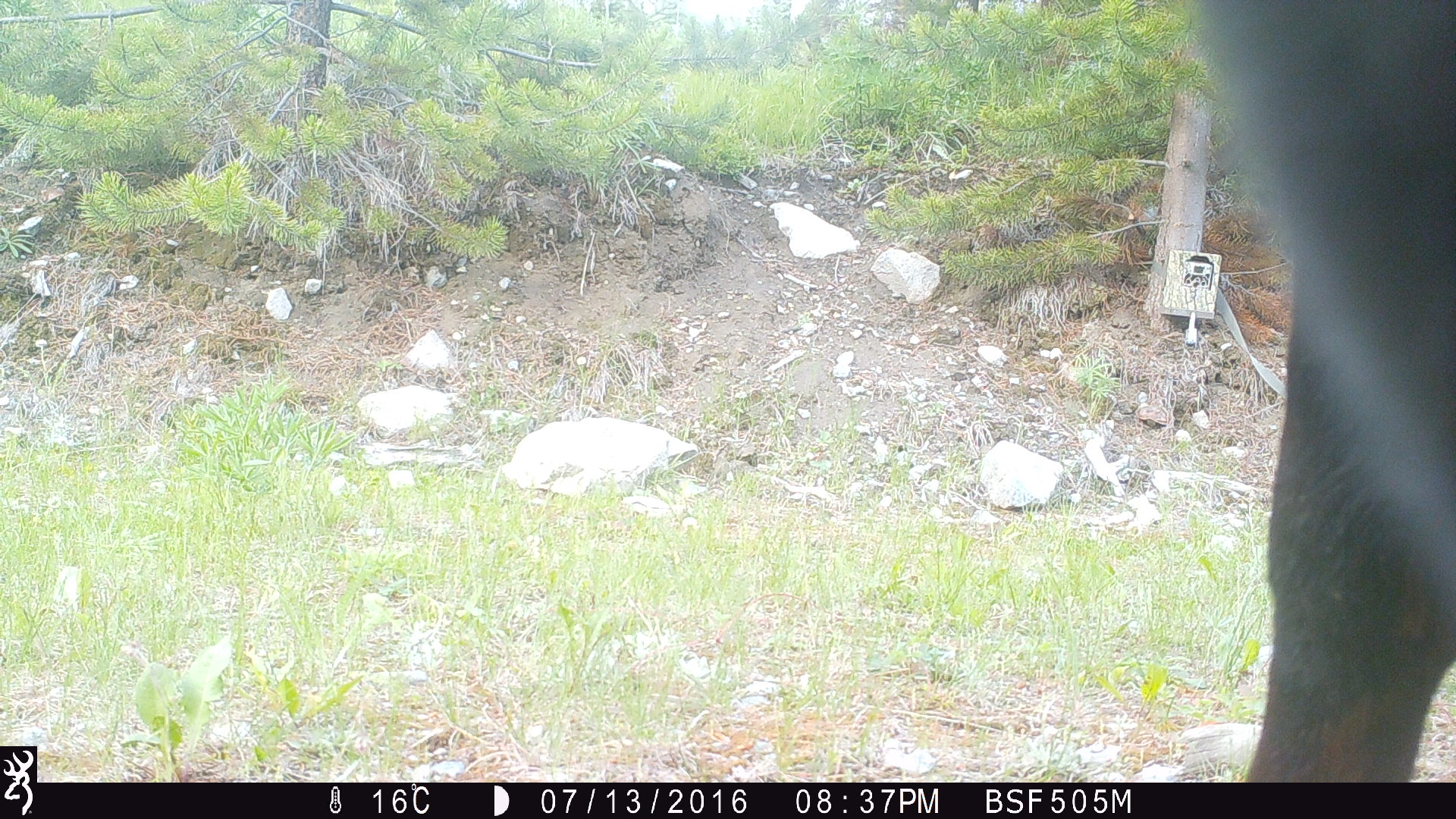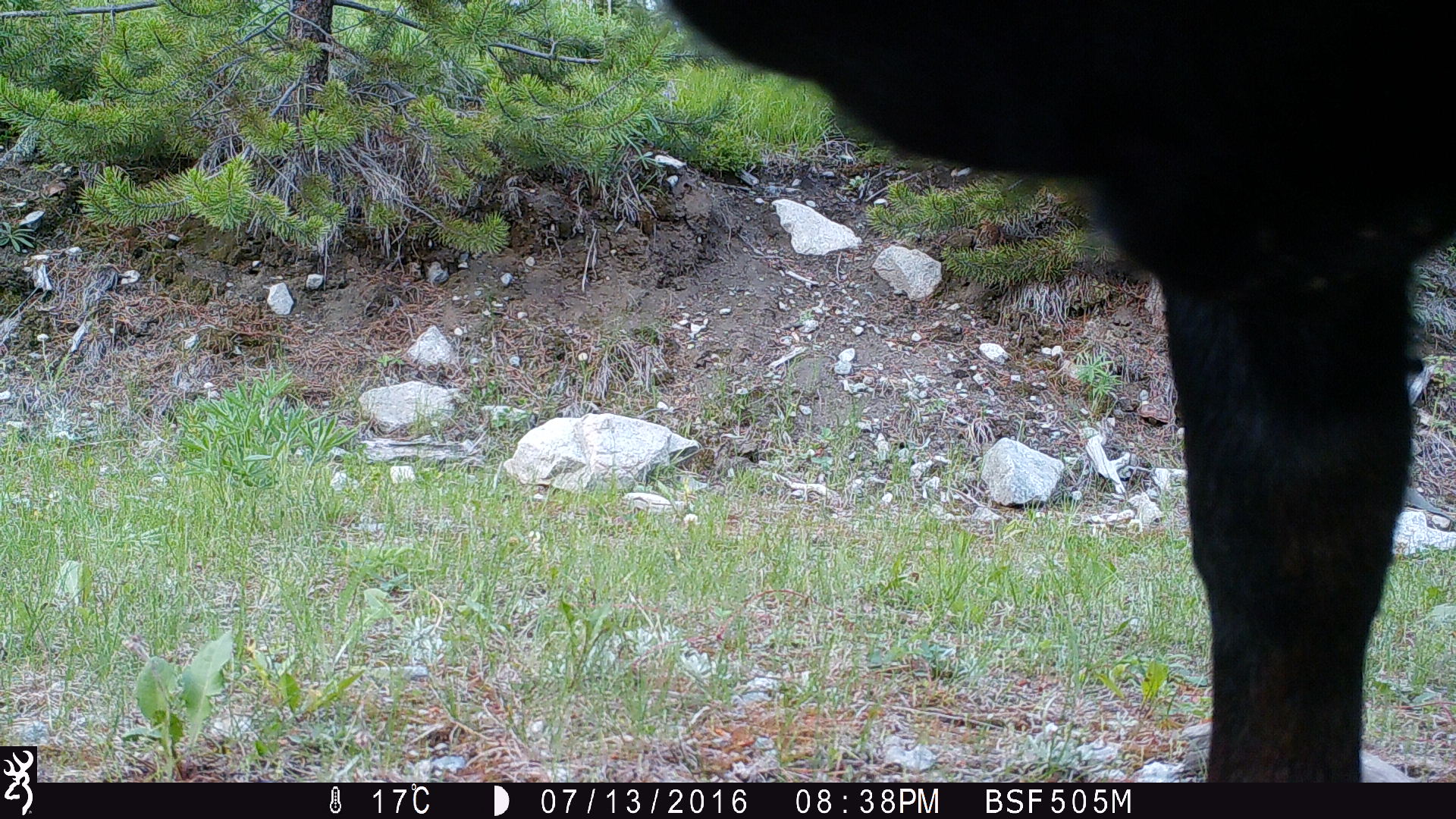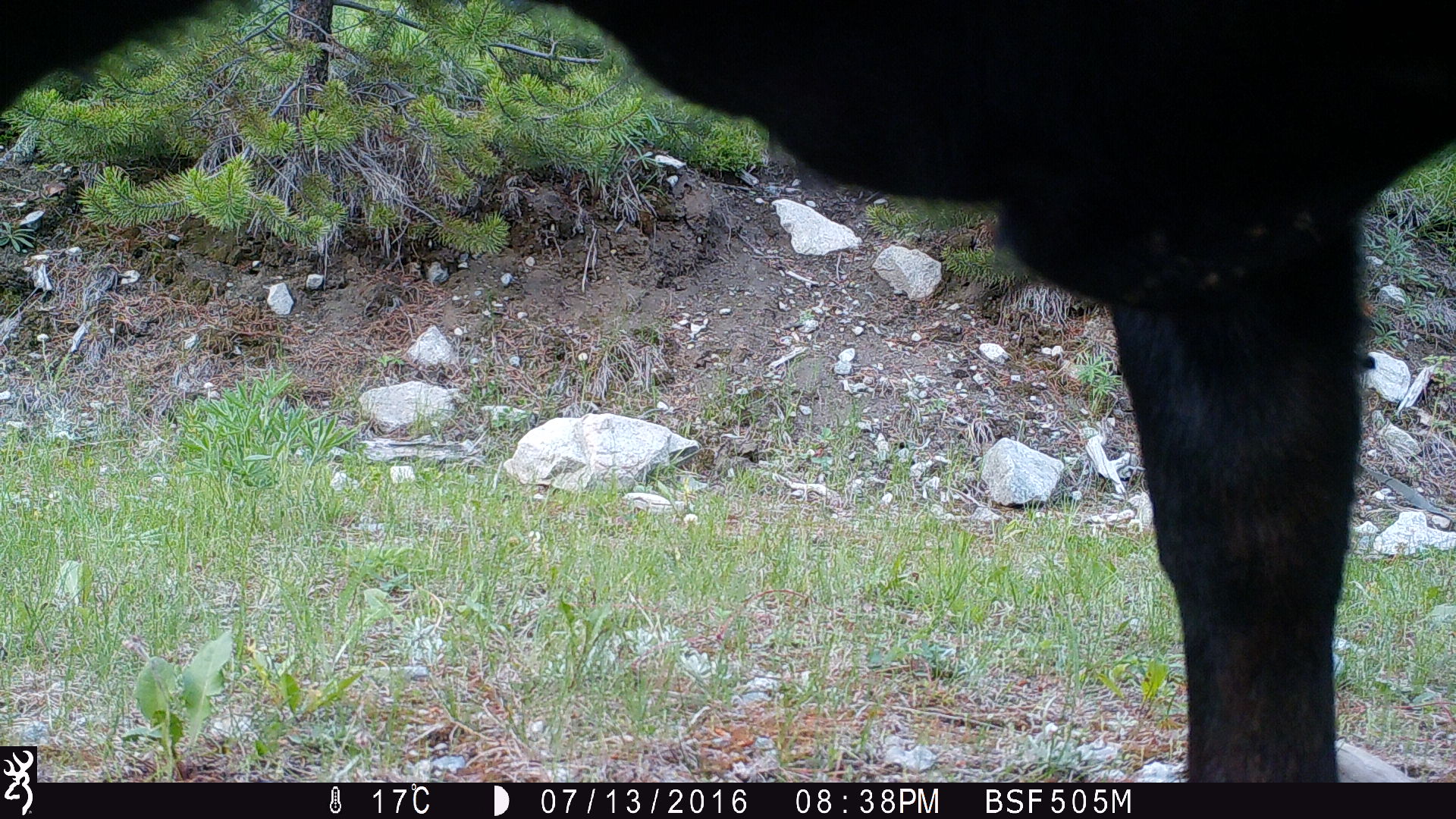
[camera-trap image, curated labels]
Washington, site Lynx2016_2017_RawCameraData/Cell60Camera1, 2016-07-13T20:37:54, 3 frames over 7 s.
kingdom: Animalia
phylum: Chordata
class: Mammalia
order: Artiodactyla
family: Bovidae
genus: Bos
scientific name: Bos taurus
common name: domestic cattle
Domestic cattle (Bos taurus). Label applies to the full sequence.